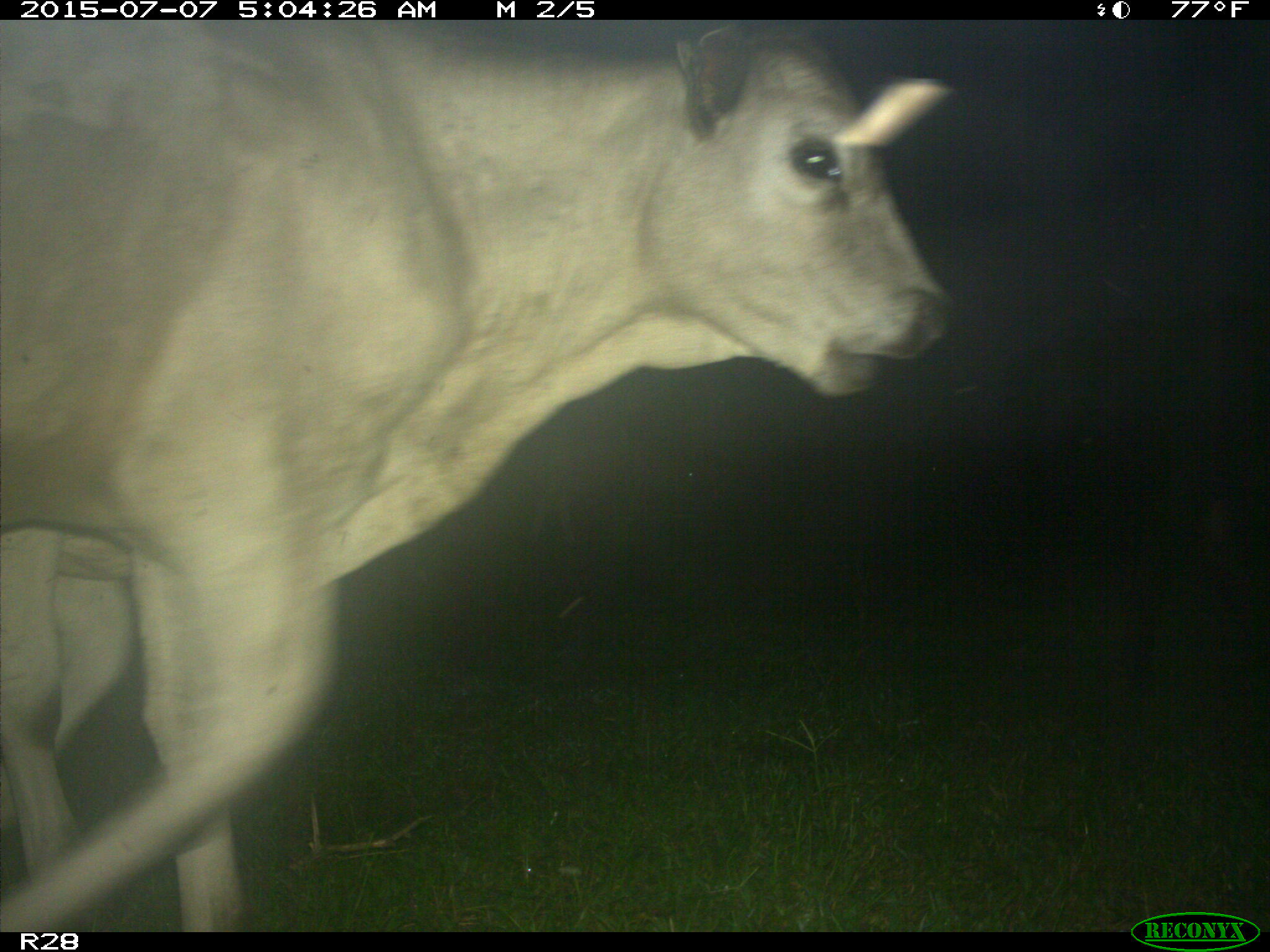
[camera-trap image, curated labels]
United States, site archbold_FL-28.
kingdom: Animalia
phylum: Chordata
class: Mammalia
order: Artiodactyla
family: Bovidae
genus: Bos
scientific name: Bos taurus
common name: domestic cow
Bos taurus (domestic cow).